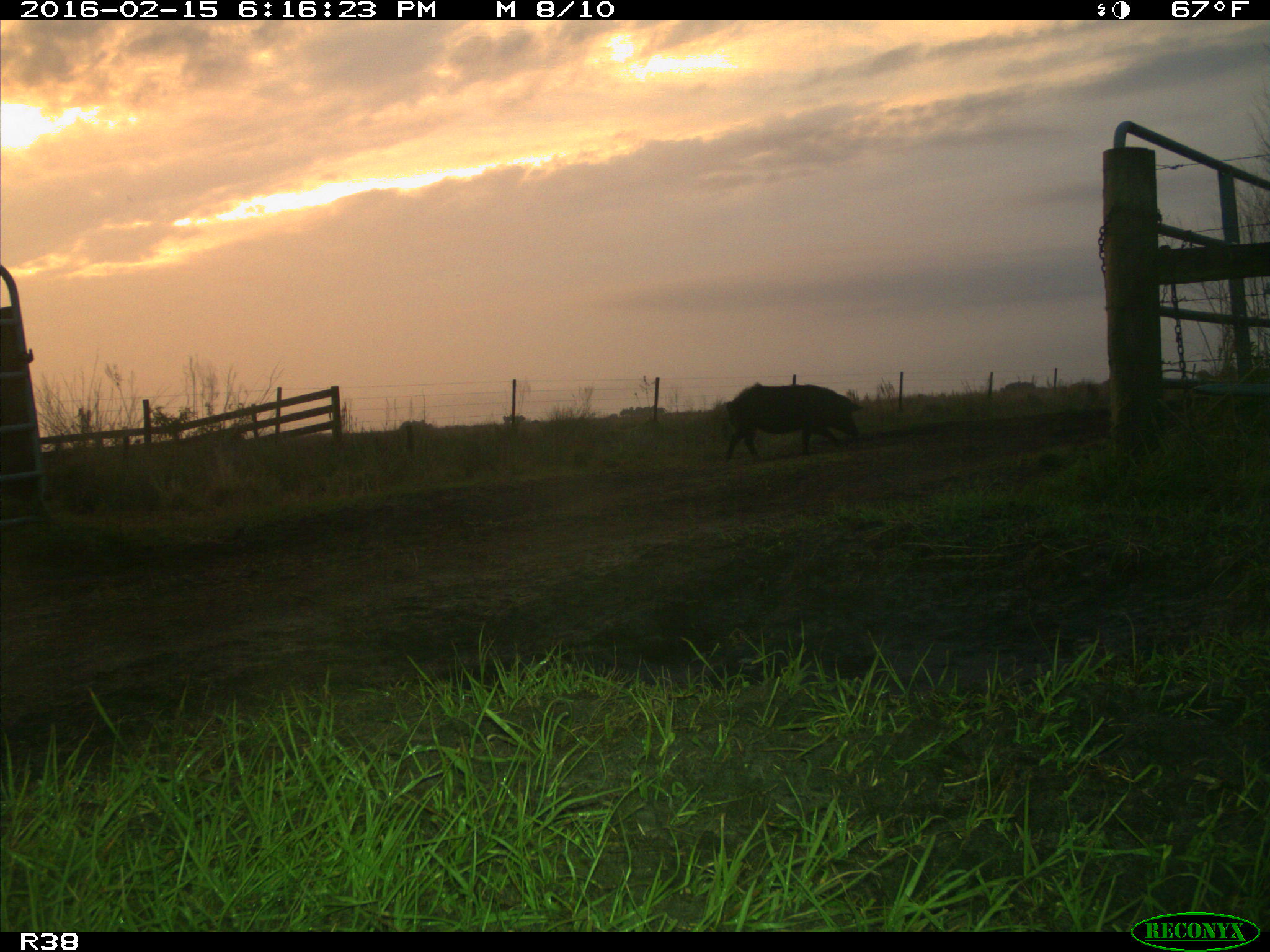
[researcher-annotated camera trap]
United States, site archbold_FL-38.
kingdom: Animalia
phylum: Chordata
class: Mammalia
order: Artiodactyla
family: Suidae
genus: Sus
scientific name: Sus scrofa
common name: wild boar